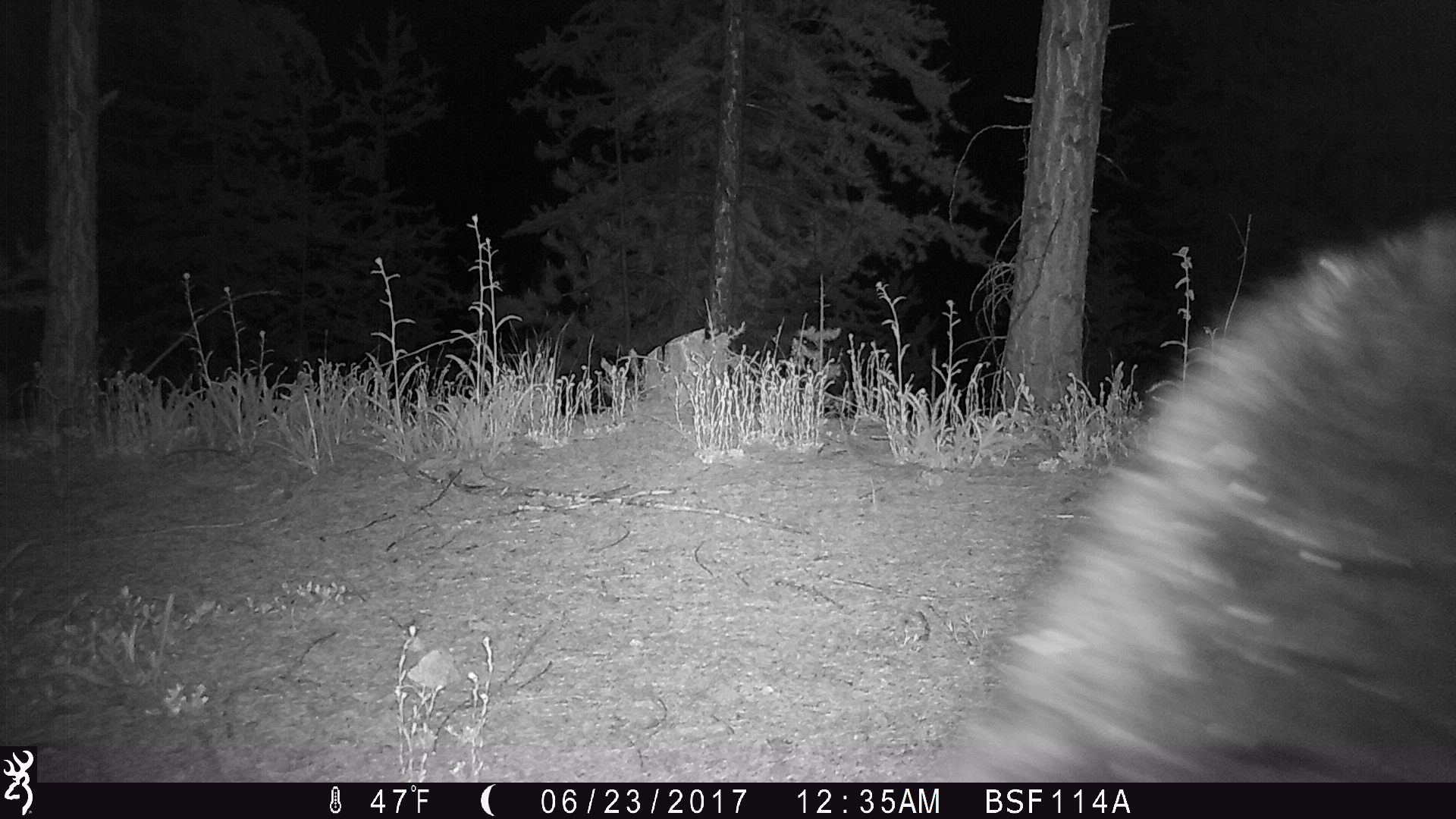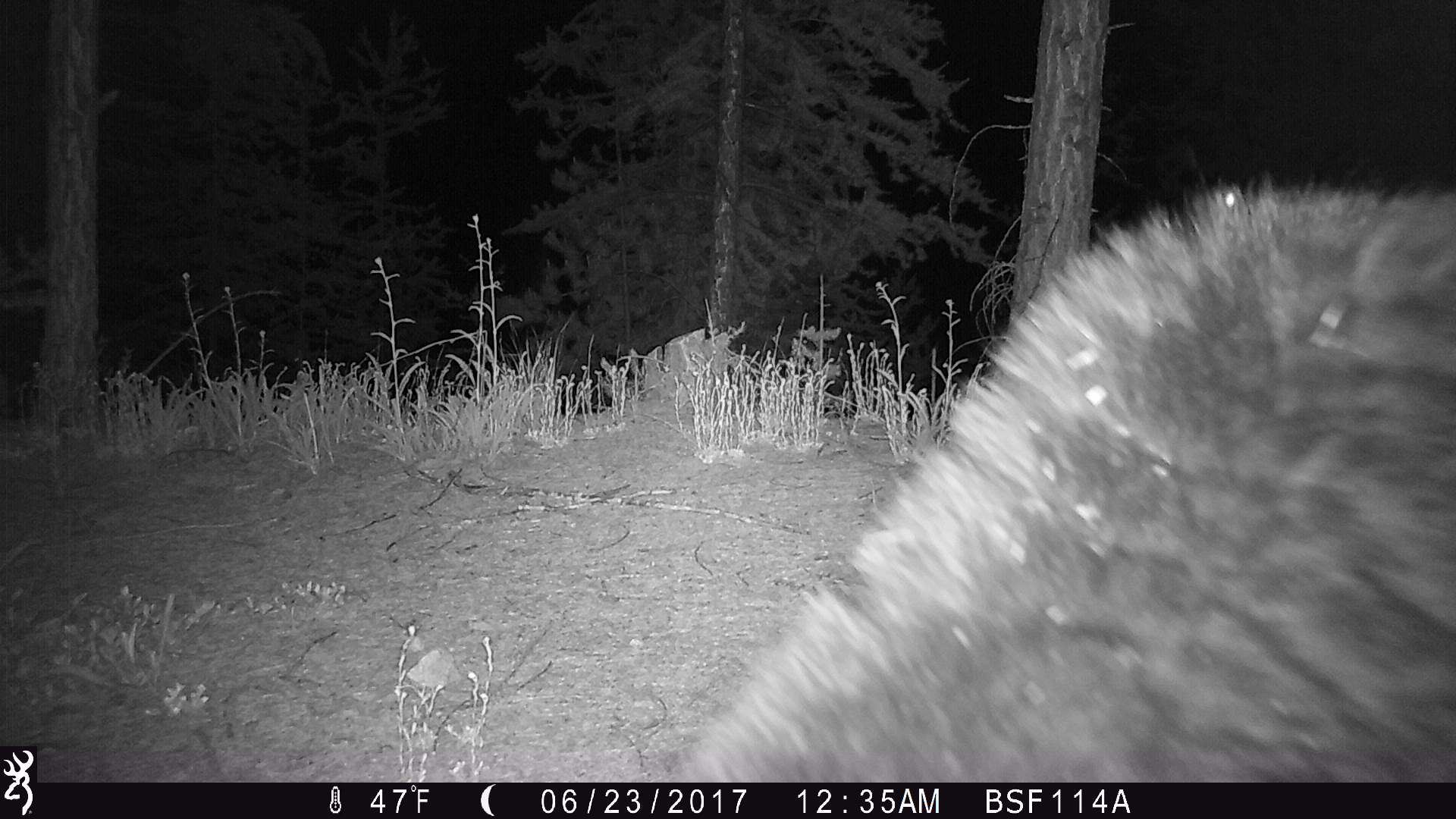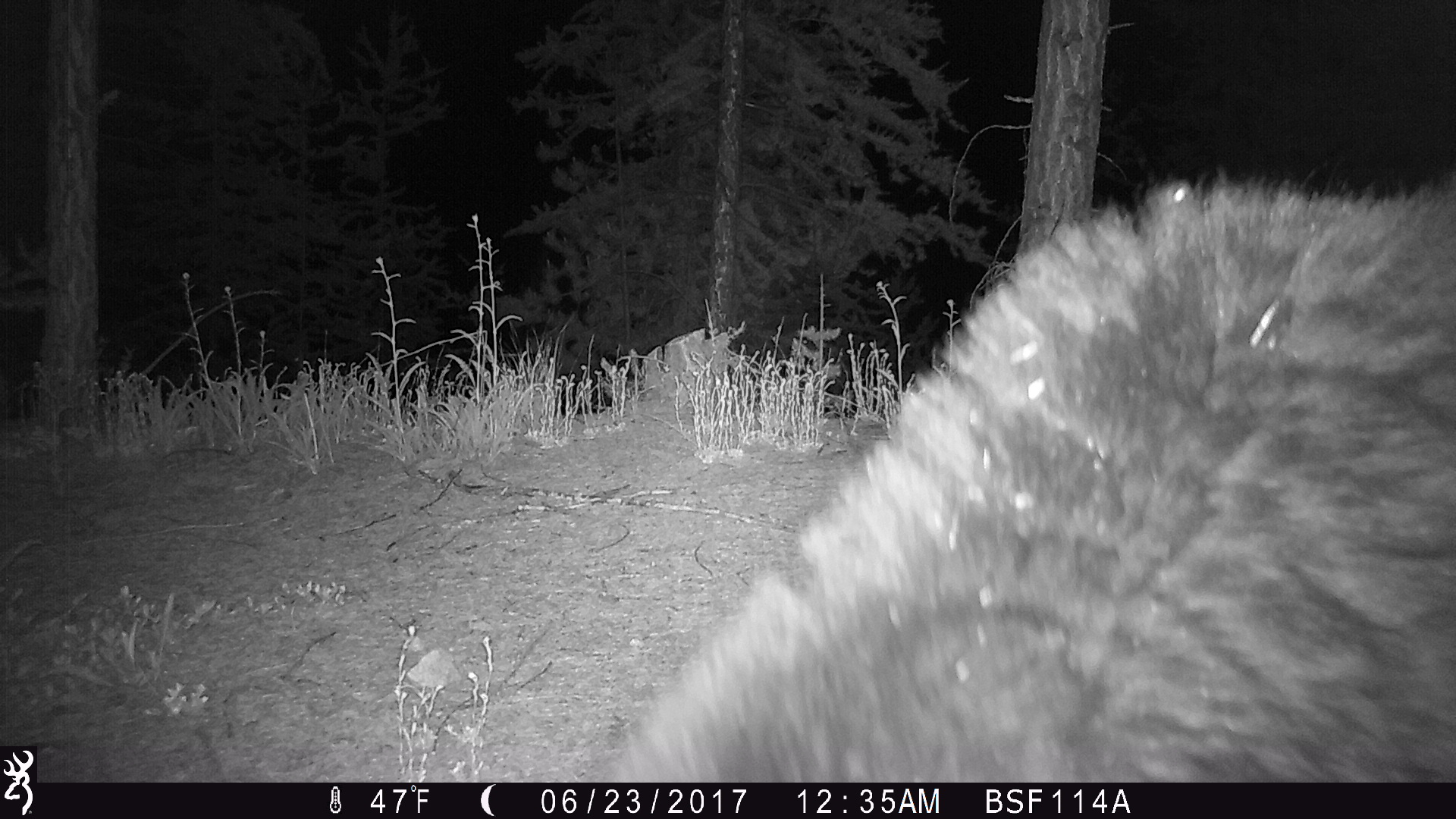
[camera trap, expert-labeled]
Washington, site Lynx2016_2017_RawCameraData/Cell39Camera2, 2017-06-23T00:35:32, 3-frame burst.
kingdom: Animalia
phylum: Chordata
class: Mammalia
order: Carnivora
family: Ursidae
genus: Ursus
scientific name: Ursus americanus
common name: american black bear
Ursus americanus (american black bear). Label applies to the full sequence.